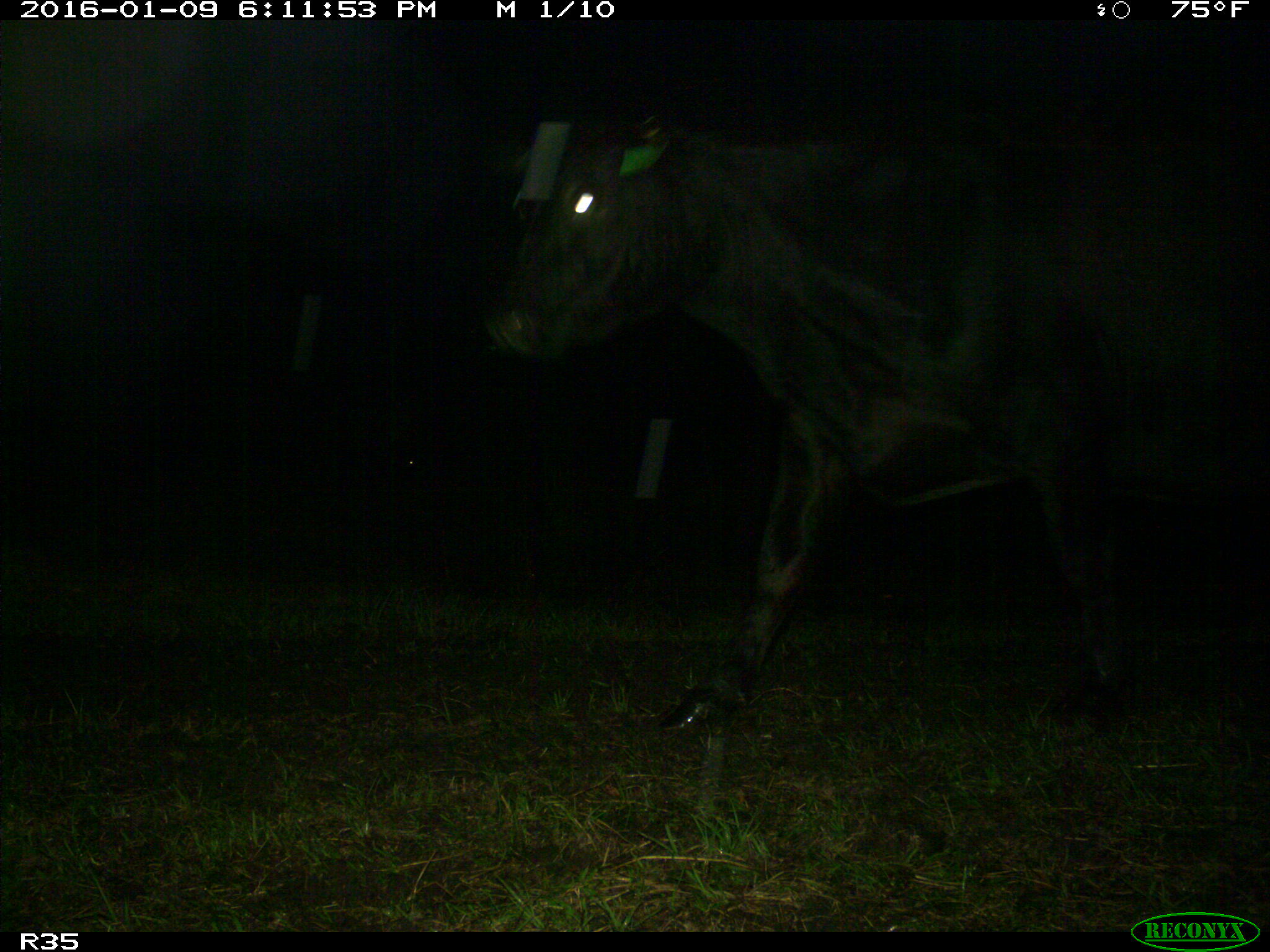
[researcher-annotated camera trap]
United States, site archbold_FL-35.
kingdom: Animalia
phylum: Chordata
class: Mammalia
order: Artiodactyla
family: Bovidae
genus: Bos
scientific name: Bos taurus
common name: domestic cow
Bos taurus (domestic cow).